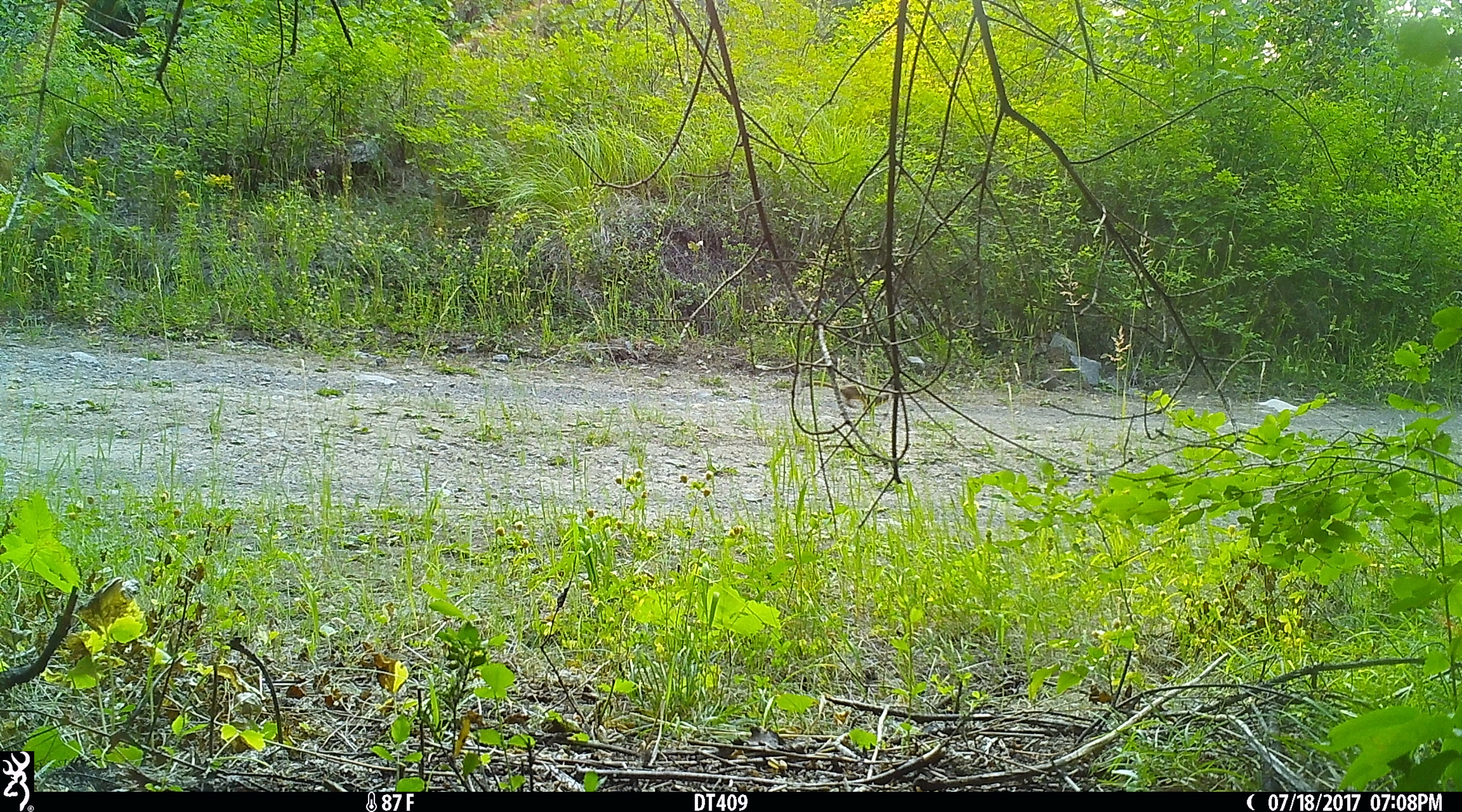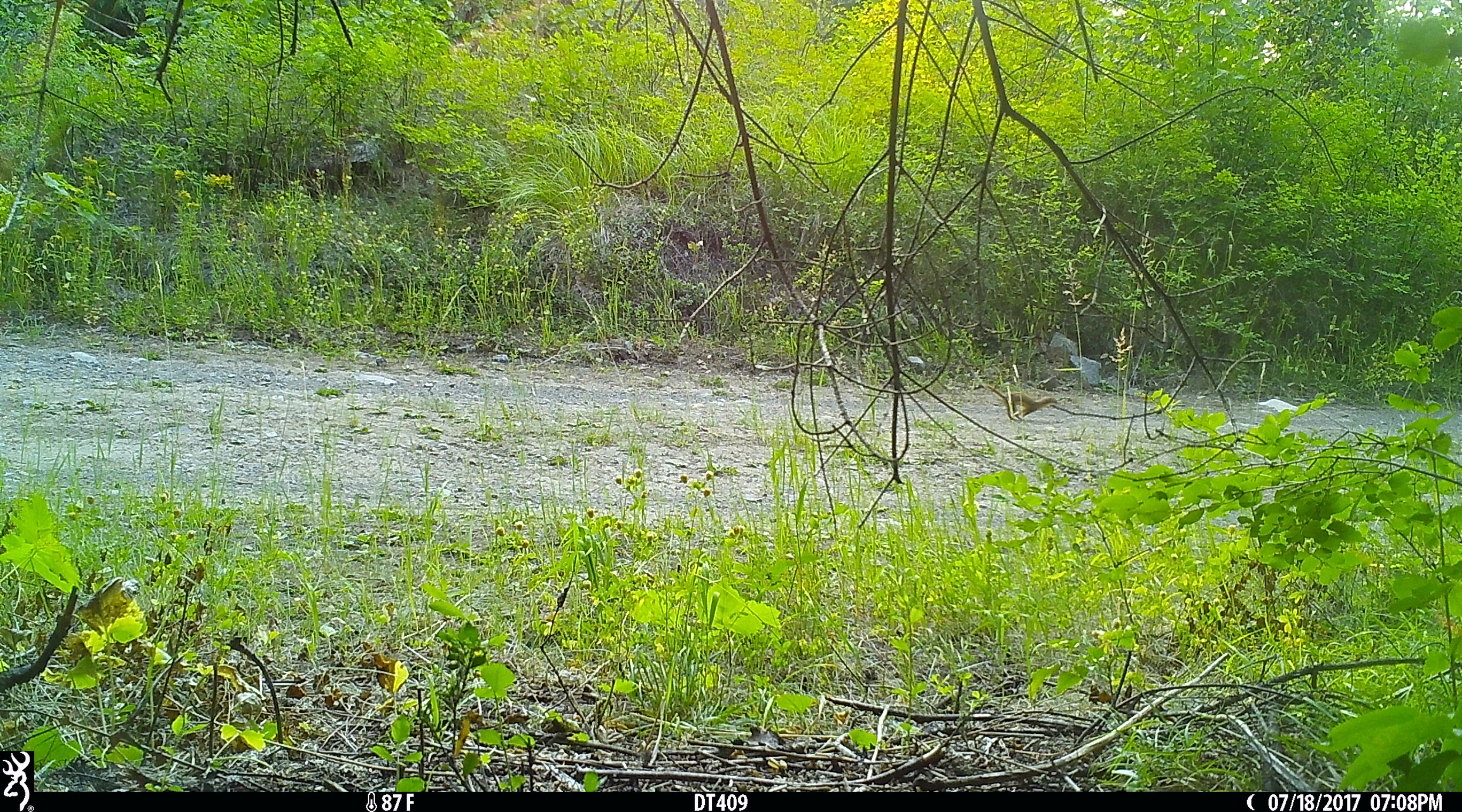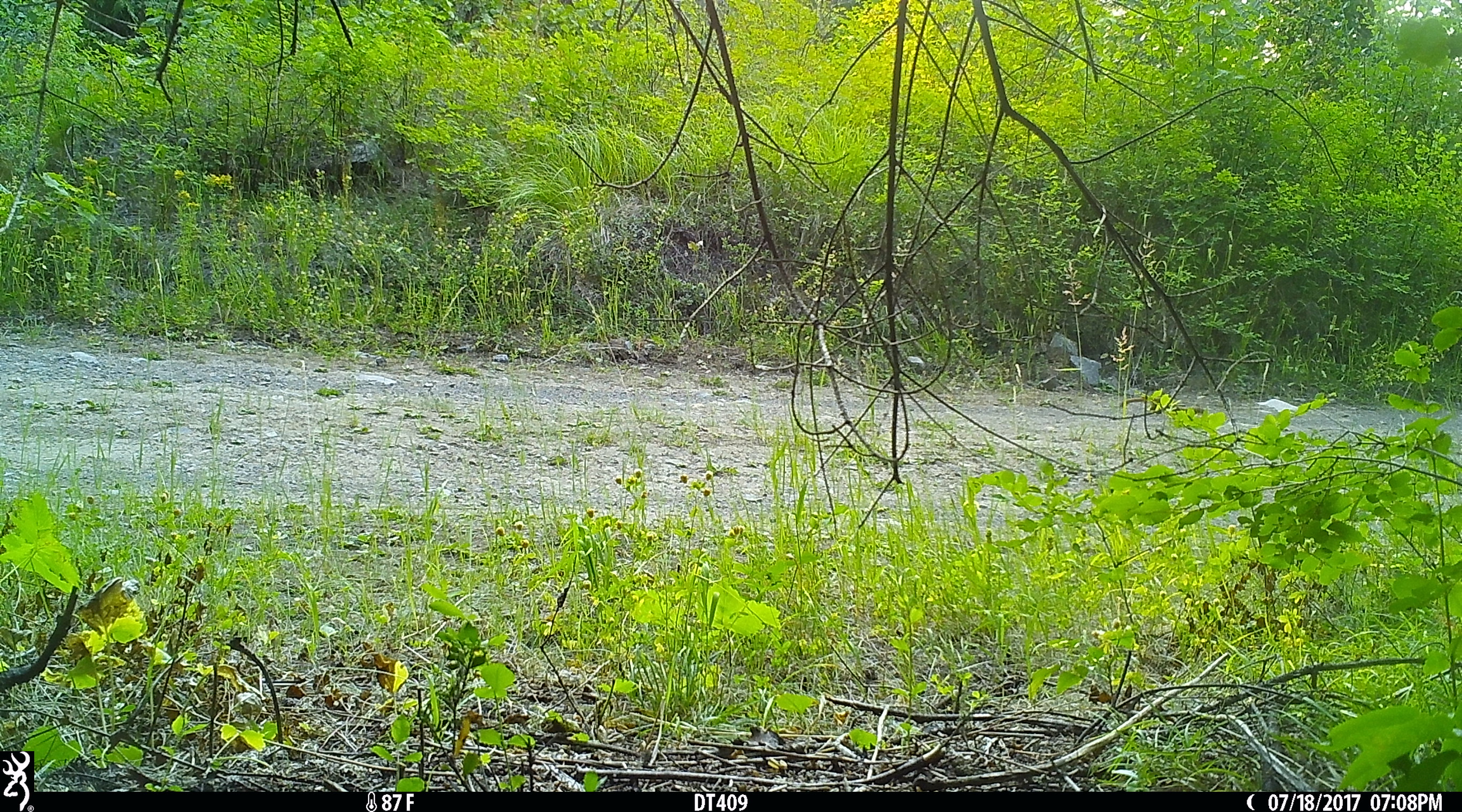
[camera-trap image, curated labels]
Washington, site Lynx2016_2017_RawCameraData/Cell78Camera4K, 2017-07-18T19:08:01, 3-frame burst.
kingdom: Animalia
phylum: Chordata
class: Mammalia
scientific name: Mammalia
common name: small mammal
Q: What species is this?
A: Small mammal (Mammalia).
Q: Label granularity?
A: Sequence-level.